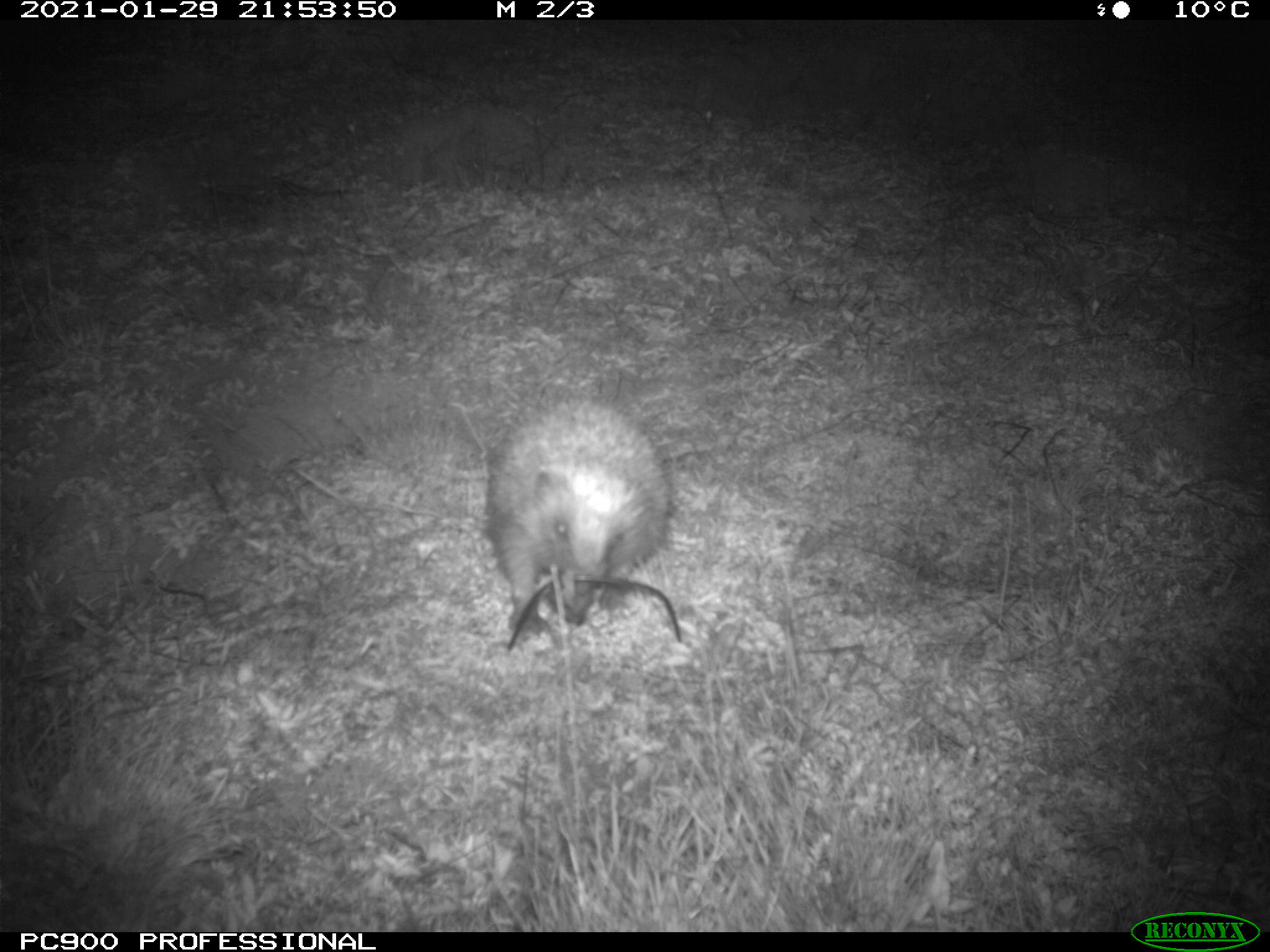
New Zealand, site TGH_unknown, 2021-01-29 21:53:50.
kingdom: Animalia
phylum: Chordata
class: Mammalia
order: Eulipotyphla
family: Erinaceidae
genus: Erinaceus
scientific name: Erinaceus europaeus europaeus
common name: european hedgehog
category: hedgehog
Hedgehog (european hedgehog) (Erinaceus europaeus europaeus).